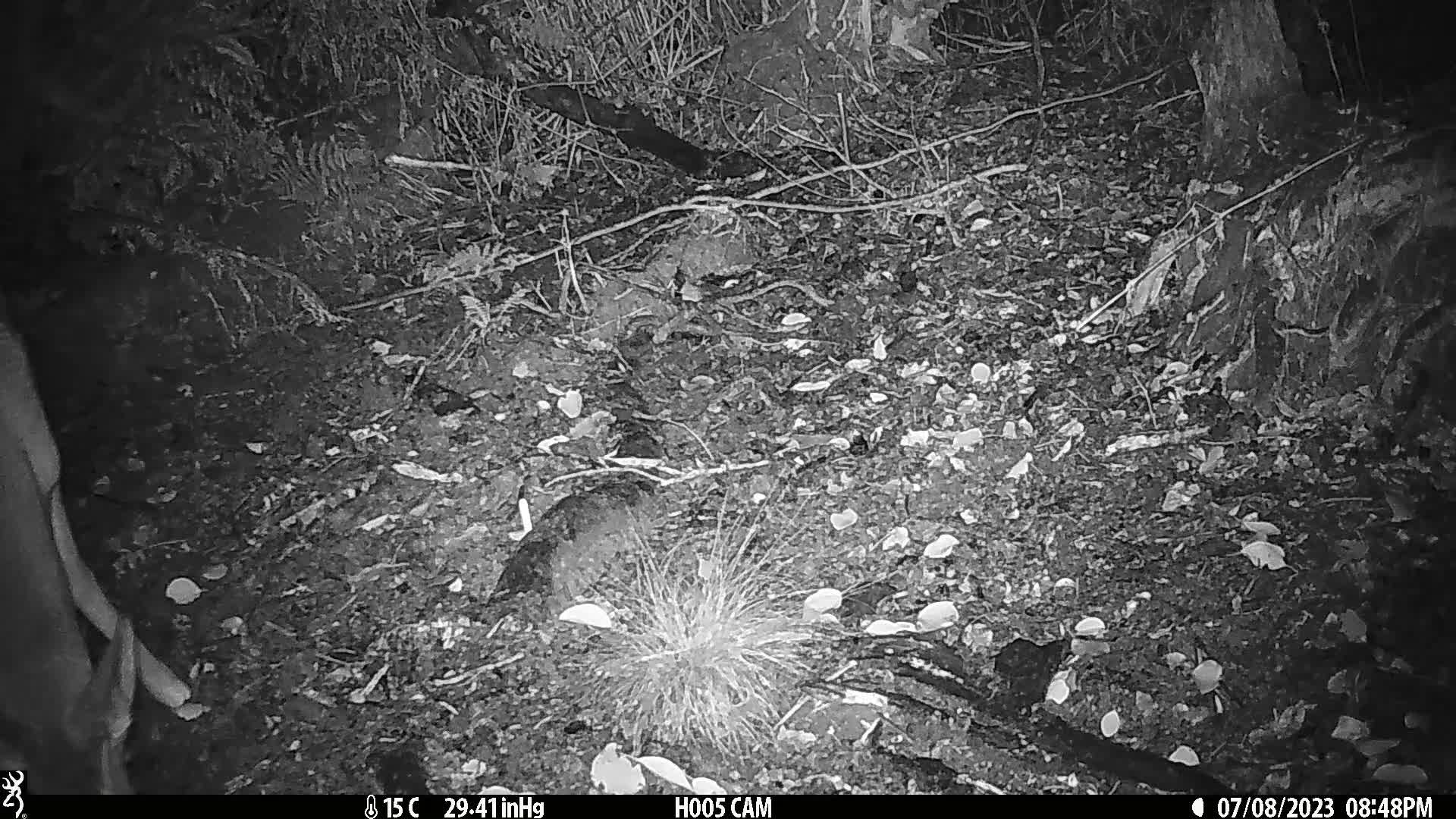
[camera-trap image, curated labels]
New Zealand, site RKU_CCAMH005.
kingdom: Animalia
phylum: Chordata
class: Mammalia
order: Artiodactyla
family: Cervidae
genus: Odocoileus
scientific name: Odocoileus virginianus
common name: white-tailed deer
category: white tailed deer